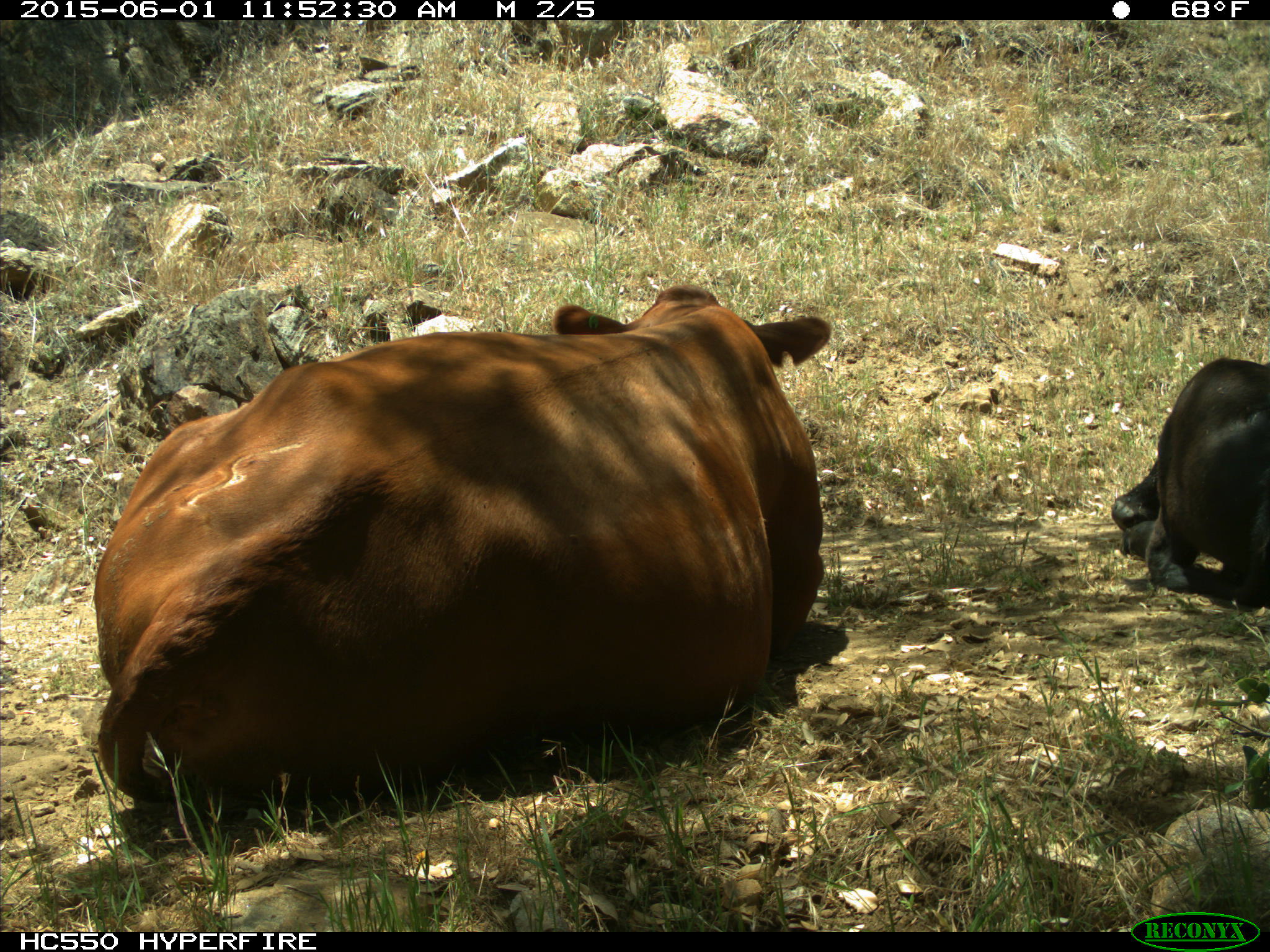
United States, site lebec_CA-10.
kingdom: Animalia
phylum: Chordata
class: Mammalia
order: Artiodactyla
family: Bovidae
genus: Bos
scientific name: Bos taurus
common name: domestic cow